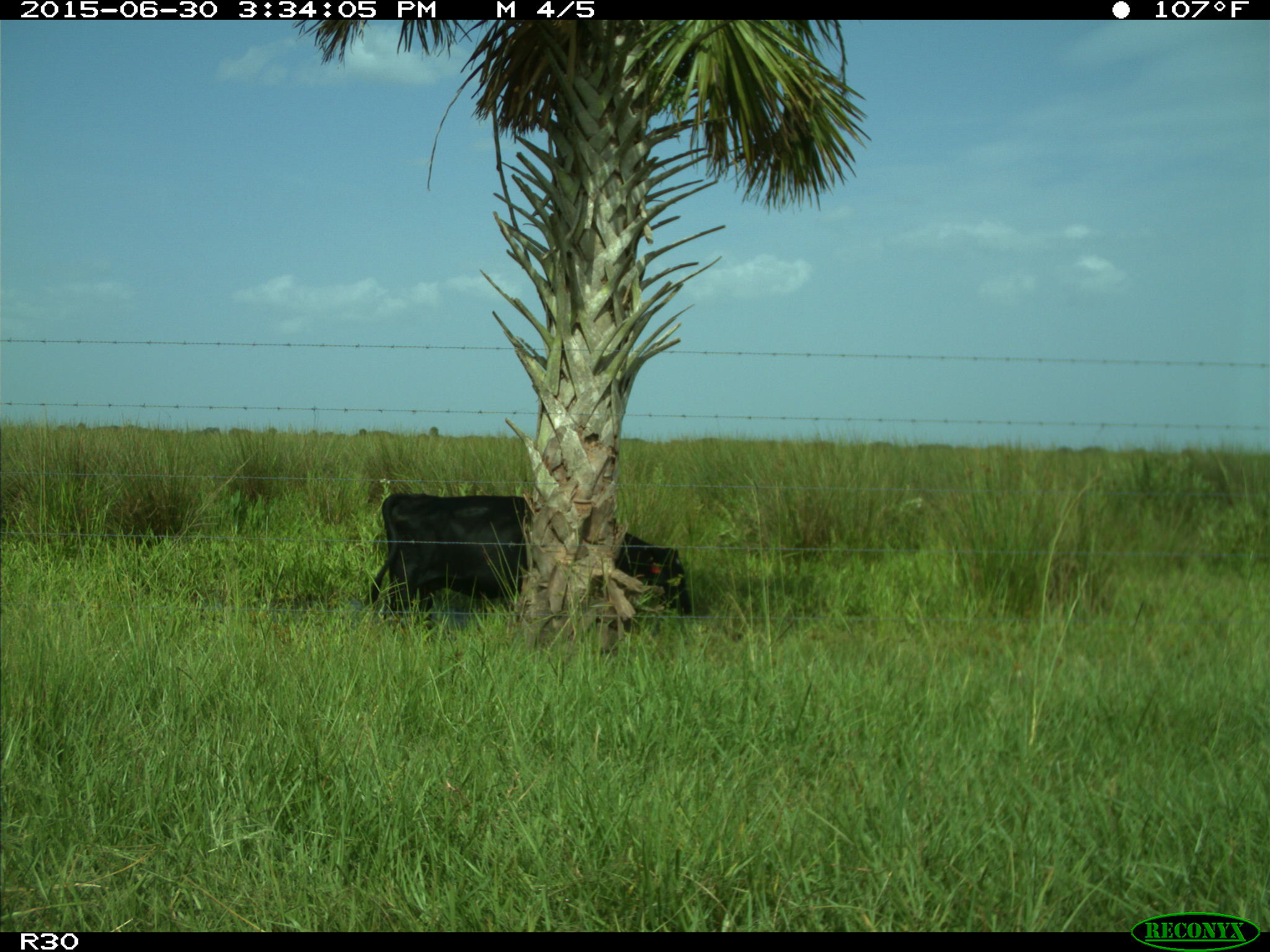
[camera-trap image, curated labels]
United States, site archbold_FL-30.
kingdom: Animalia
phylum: Chordata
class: Mammalia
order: Artiodactyla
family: Bovidae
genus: Bos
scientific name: Bos taurus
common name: domestic cow